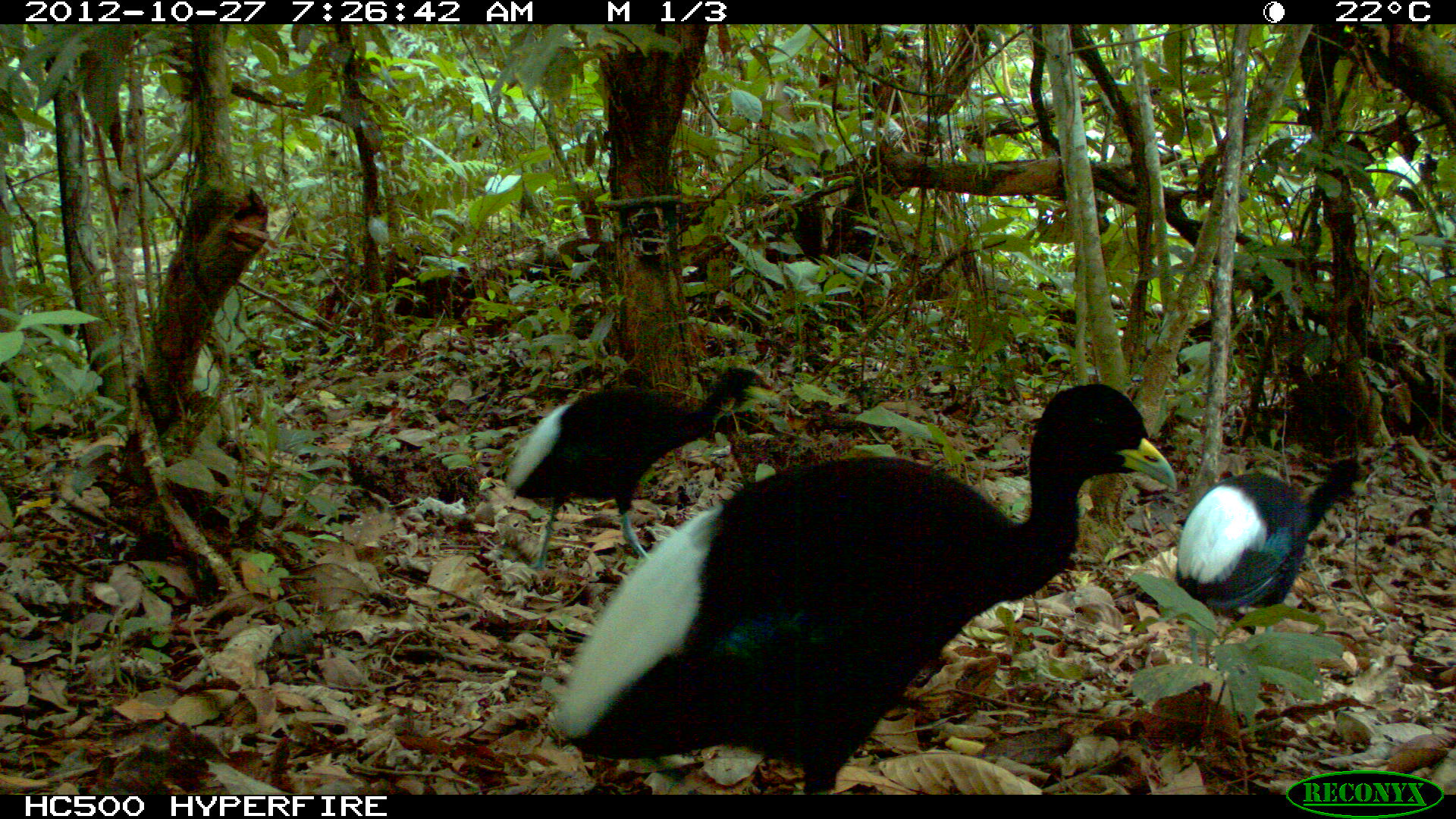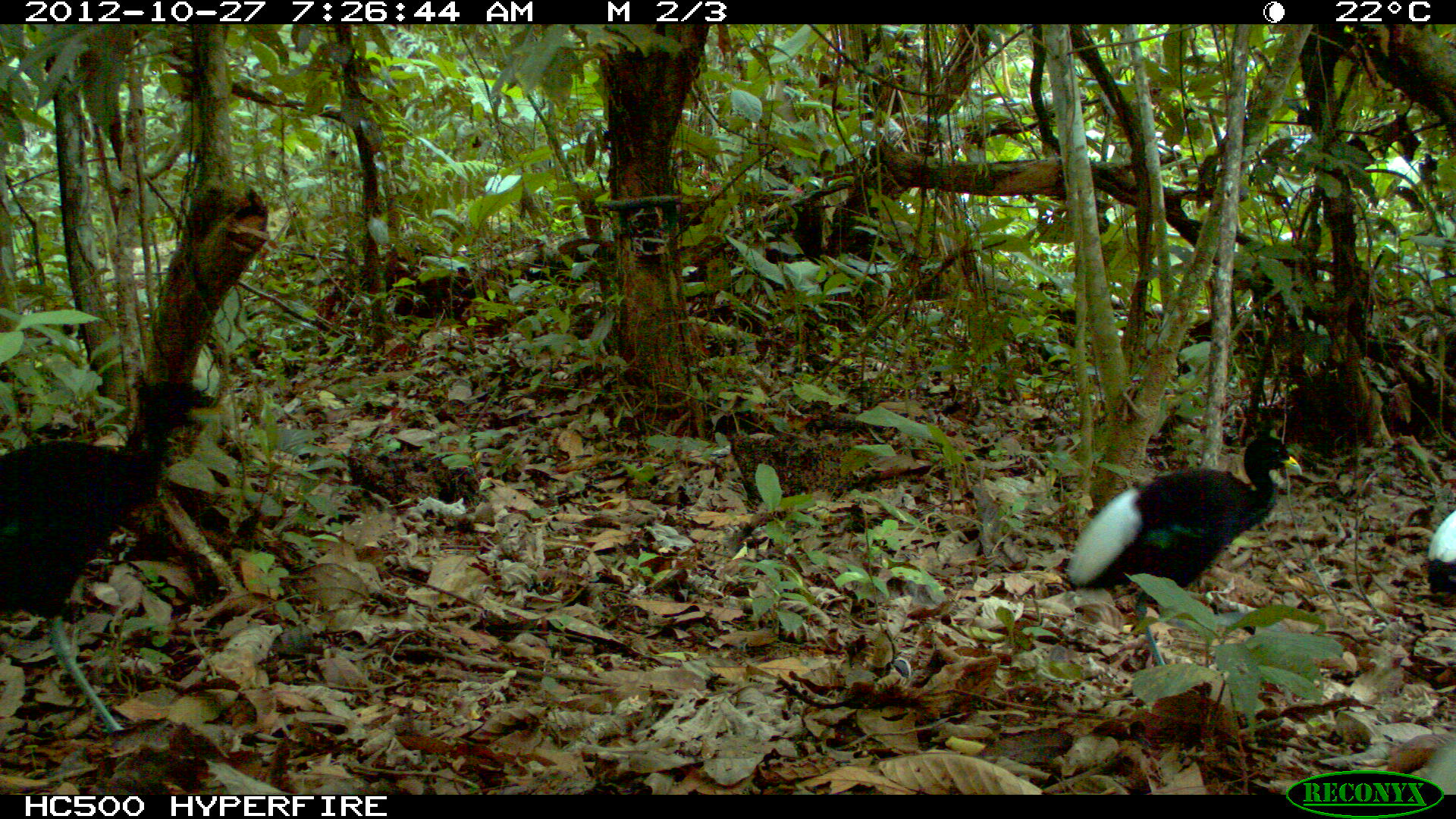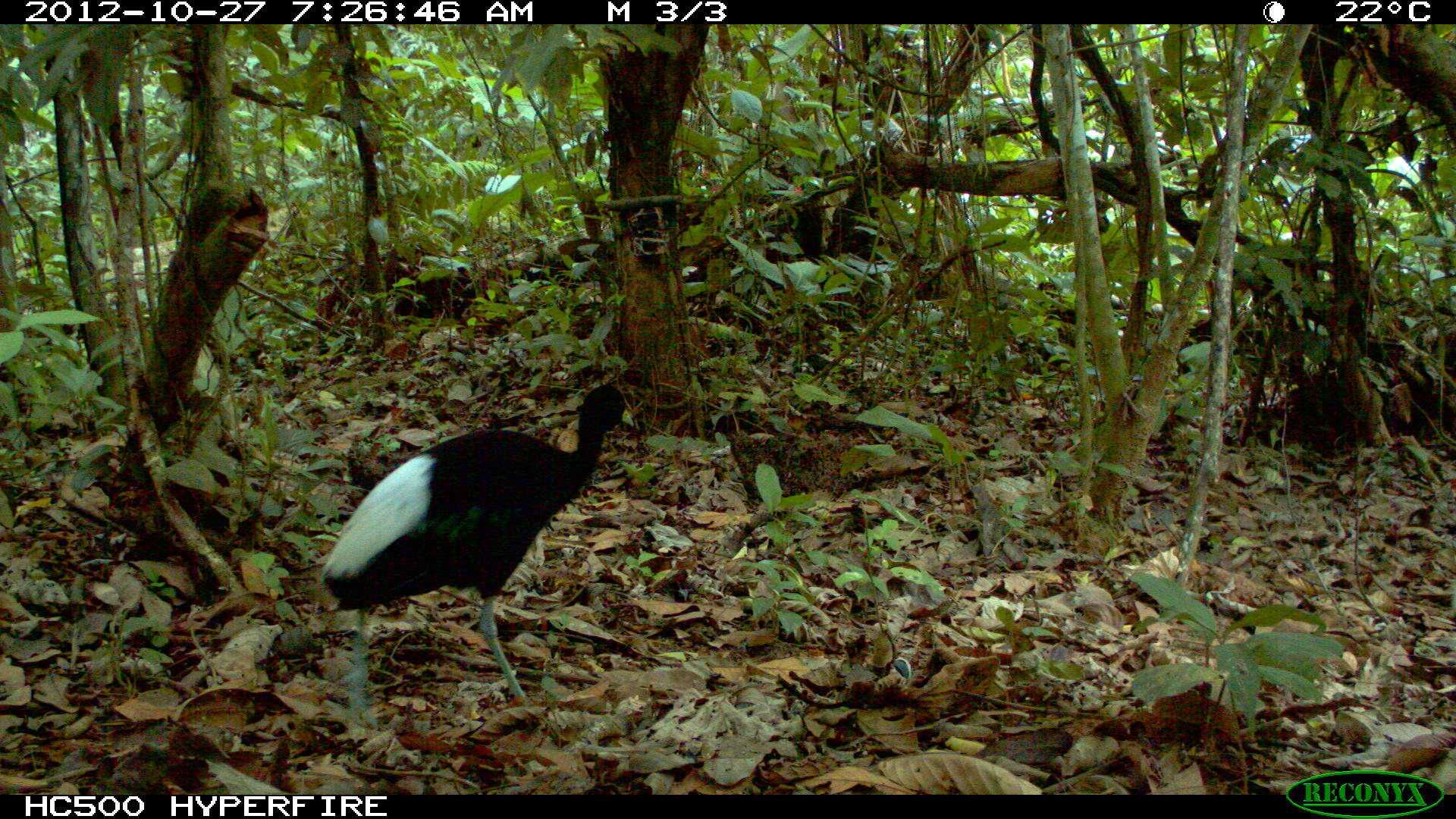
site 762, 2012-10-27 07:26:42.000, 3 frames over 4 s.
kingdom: Animalia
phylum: Chordata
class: Aves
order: Gruiformes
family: Psophiidae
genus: Psophia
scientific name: Psophia leucoptera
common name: pale-winged trumpeter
Psophia leucoptera (pale-winged trumpeter).